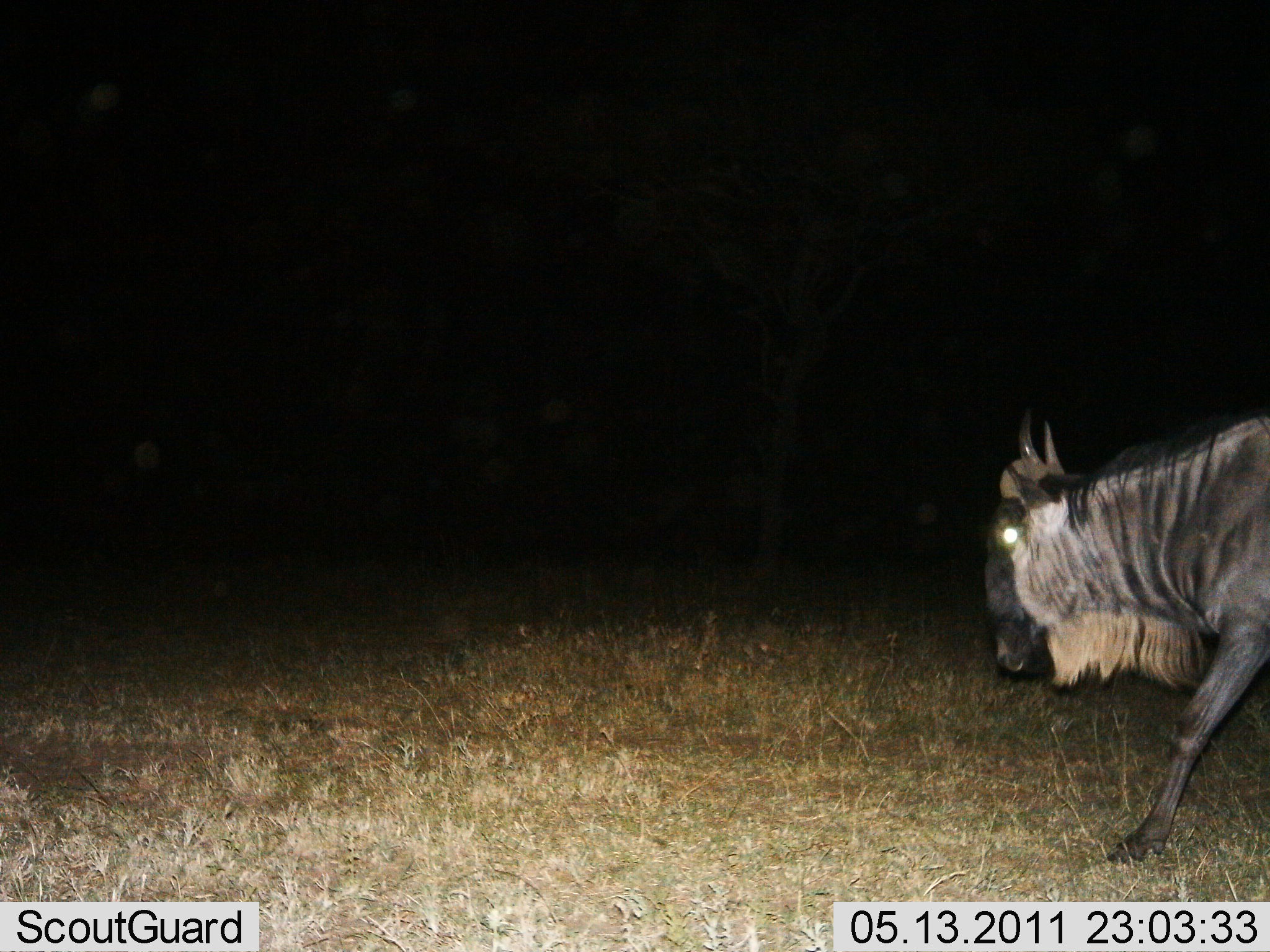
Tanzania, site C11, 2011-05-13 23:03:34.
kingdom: Animalia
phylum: Chordata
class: Mammalia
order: Artiodactyla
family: Bovidae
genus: Connochaetes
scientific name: Connochaetes taurinus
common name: blue wildebeest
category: wildebeest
Wildebeest (blue wildebeest) (Connochaetes taurinus), count 1. Behavior (volunteer vote fractions): standing 15%, resting 0%, moving 92%, interacting 0%. Young present (vote fraction): 0%. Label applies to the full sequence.